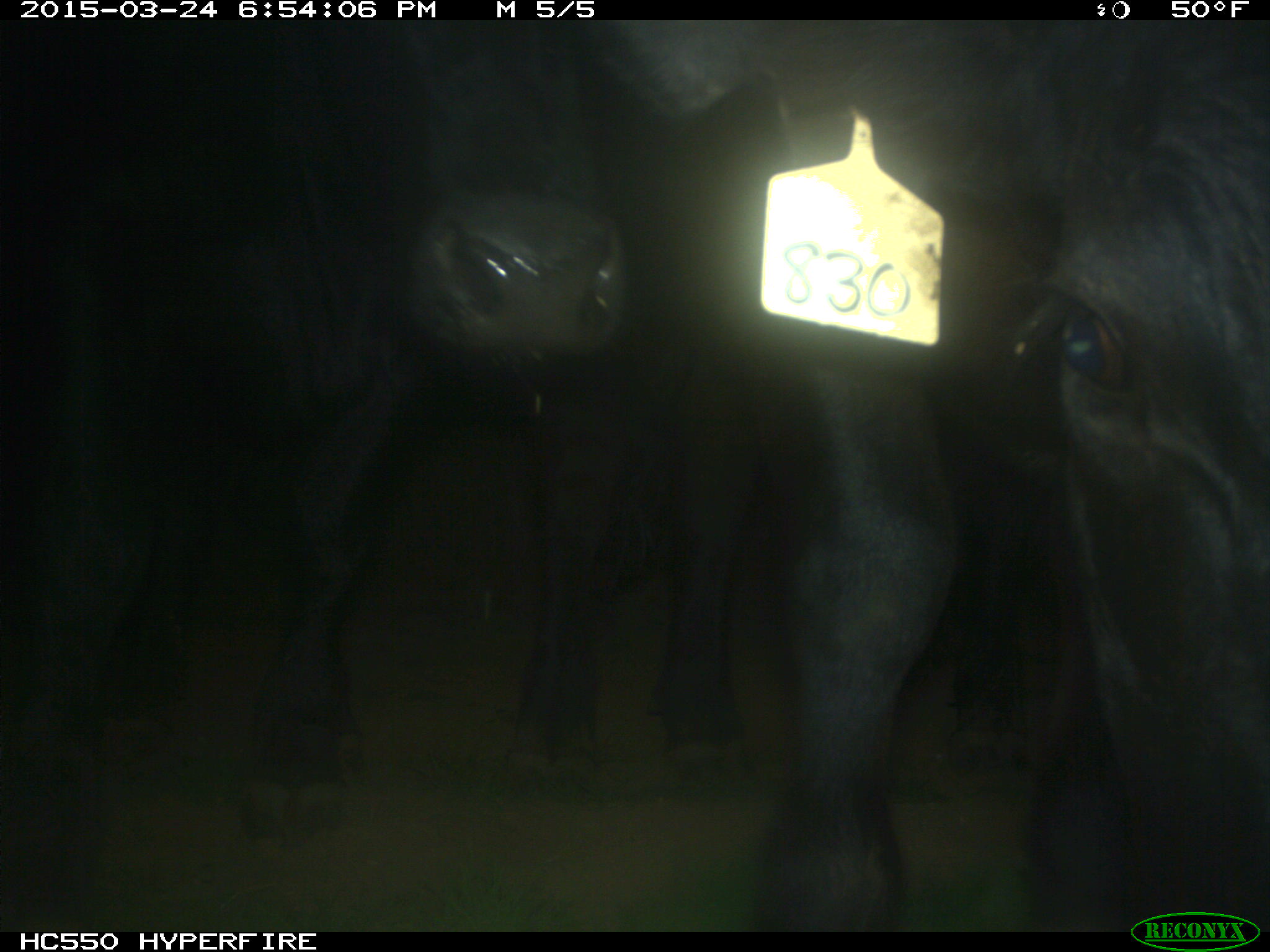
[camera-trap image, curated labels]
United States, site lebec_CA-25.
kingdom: Animalia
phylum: Chordata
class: Mammalia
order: Artiodactyla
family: Bovidae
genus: Bos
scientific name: Bos taurus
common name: domestic cow